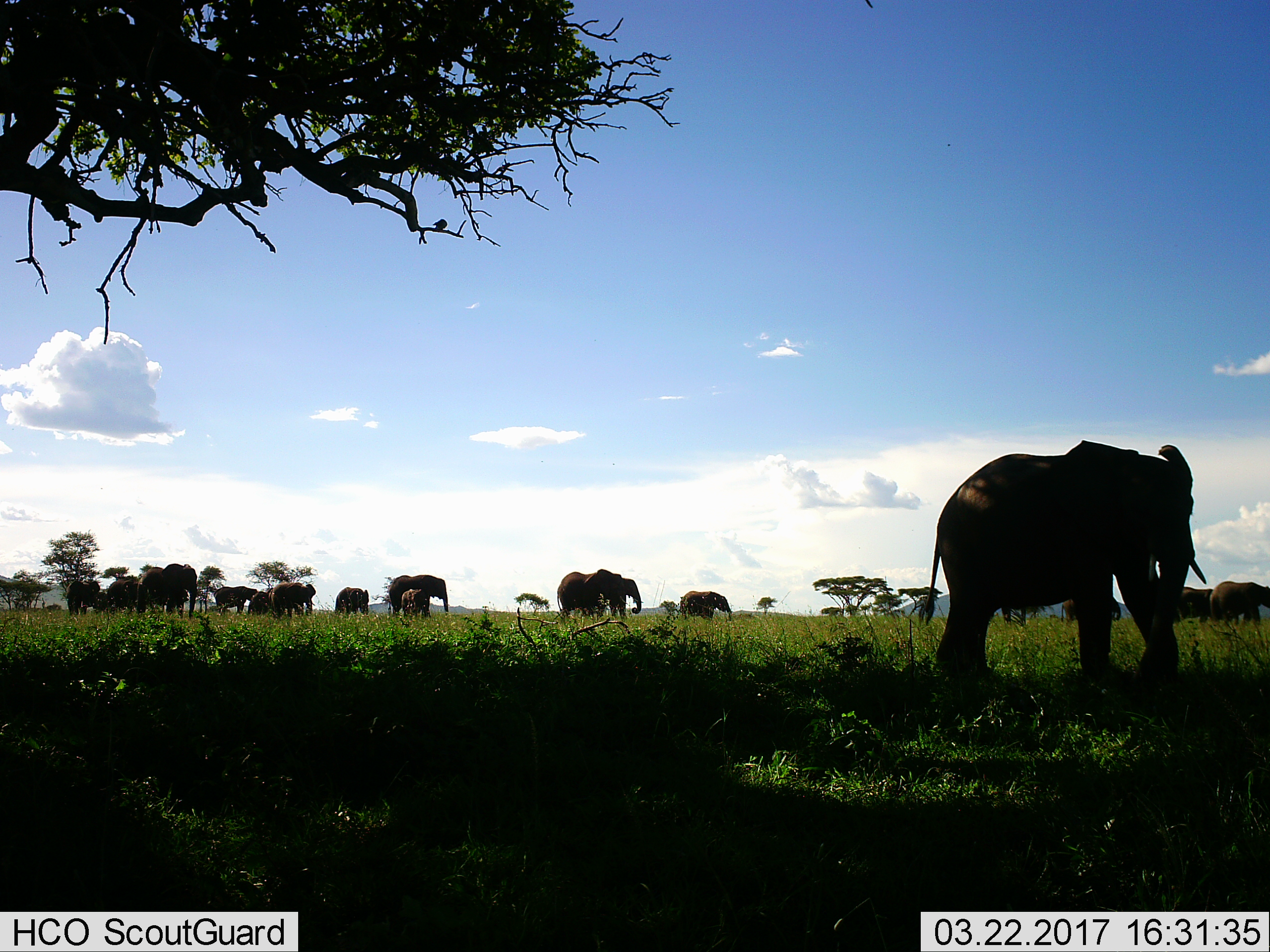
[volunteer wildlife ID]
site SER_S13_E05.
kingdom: Animalia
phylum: Chordata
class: Mammalia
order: Proboscidea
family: Elephantidae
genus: Loxodonta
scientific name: Loxodonta africana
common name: african bush elephant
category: elephant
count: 11-50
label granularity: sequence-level